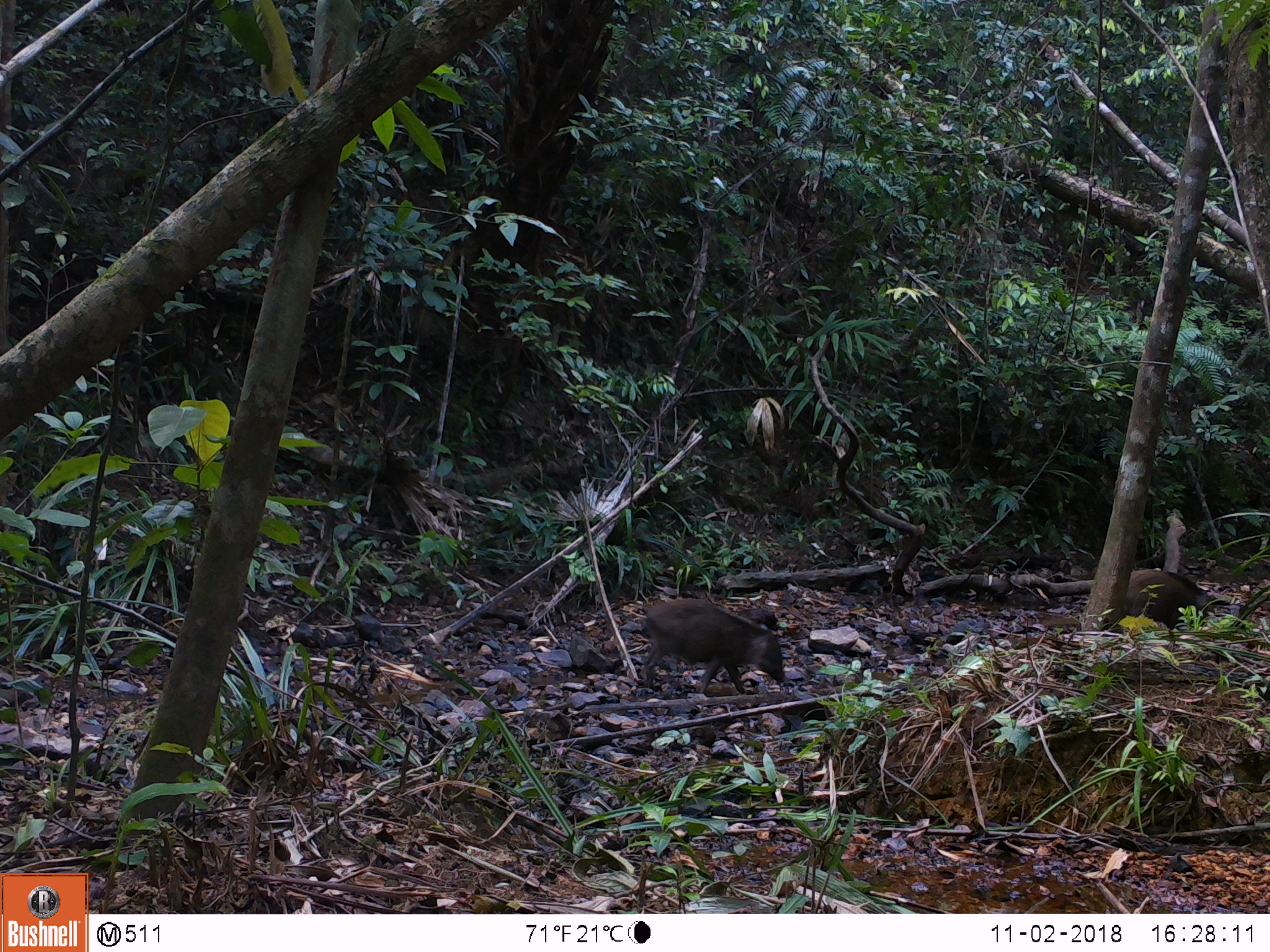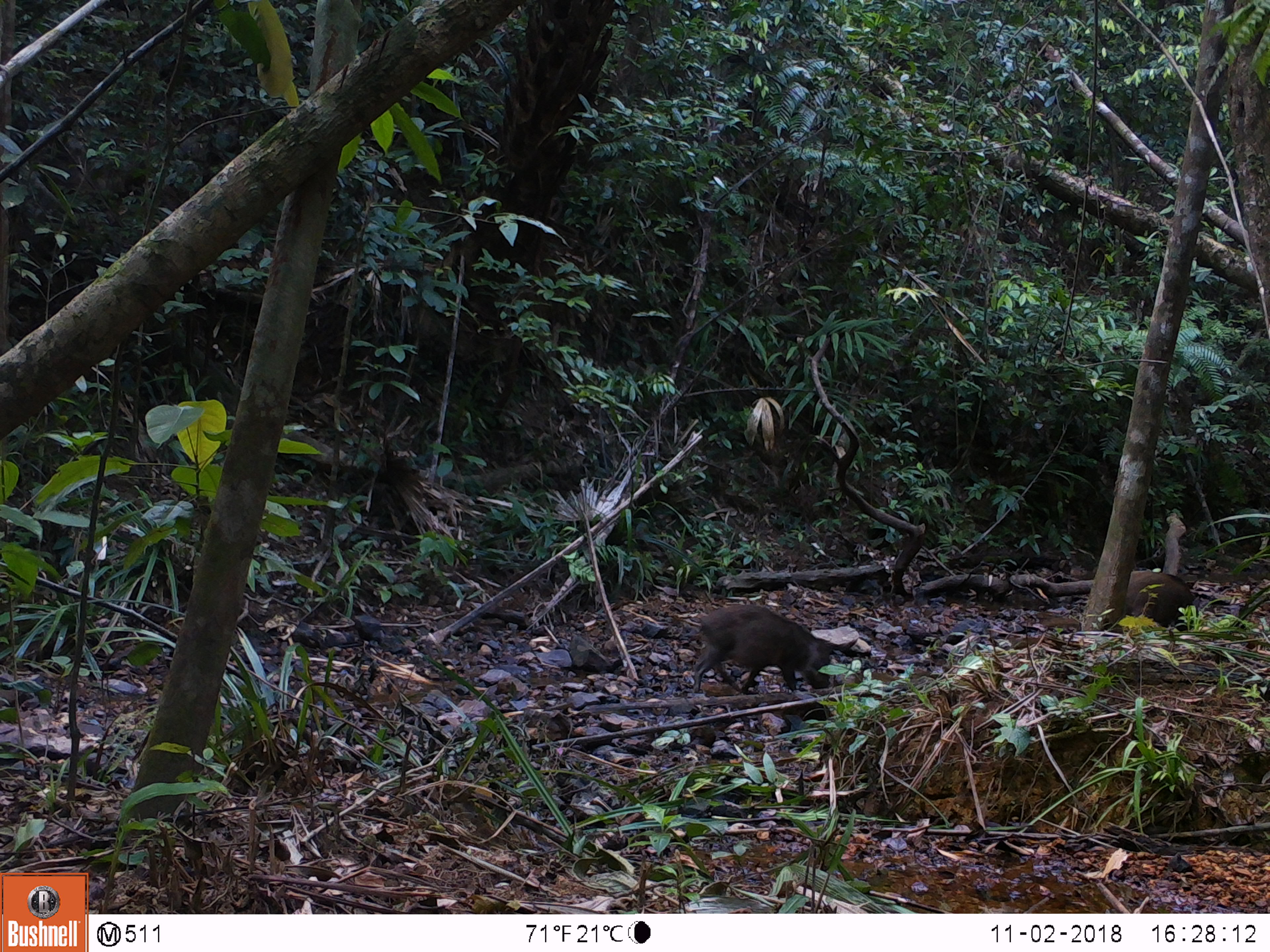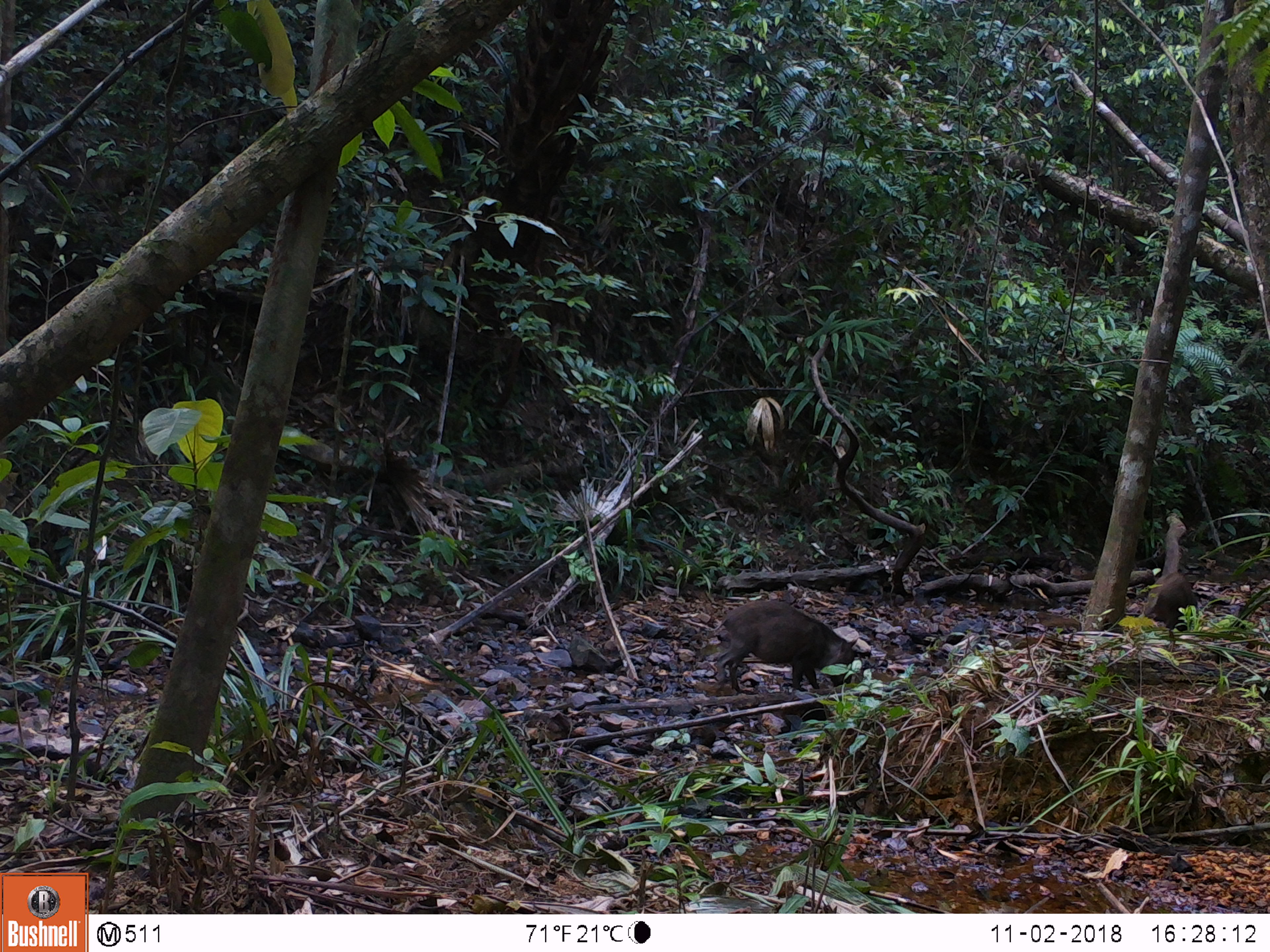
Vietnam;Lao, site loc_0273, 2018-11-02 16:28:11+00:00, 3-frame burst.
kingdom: Animalia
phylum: Chordata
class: Mammalia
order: Artiodactyla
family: Suidae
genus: Sus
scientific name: Sus scrofa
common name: eurasian wild pig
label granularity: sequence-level